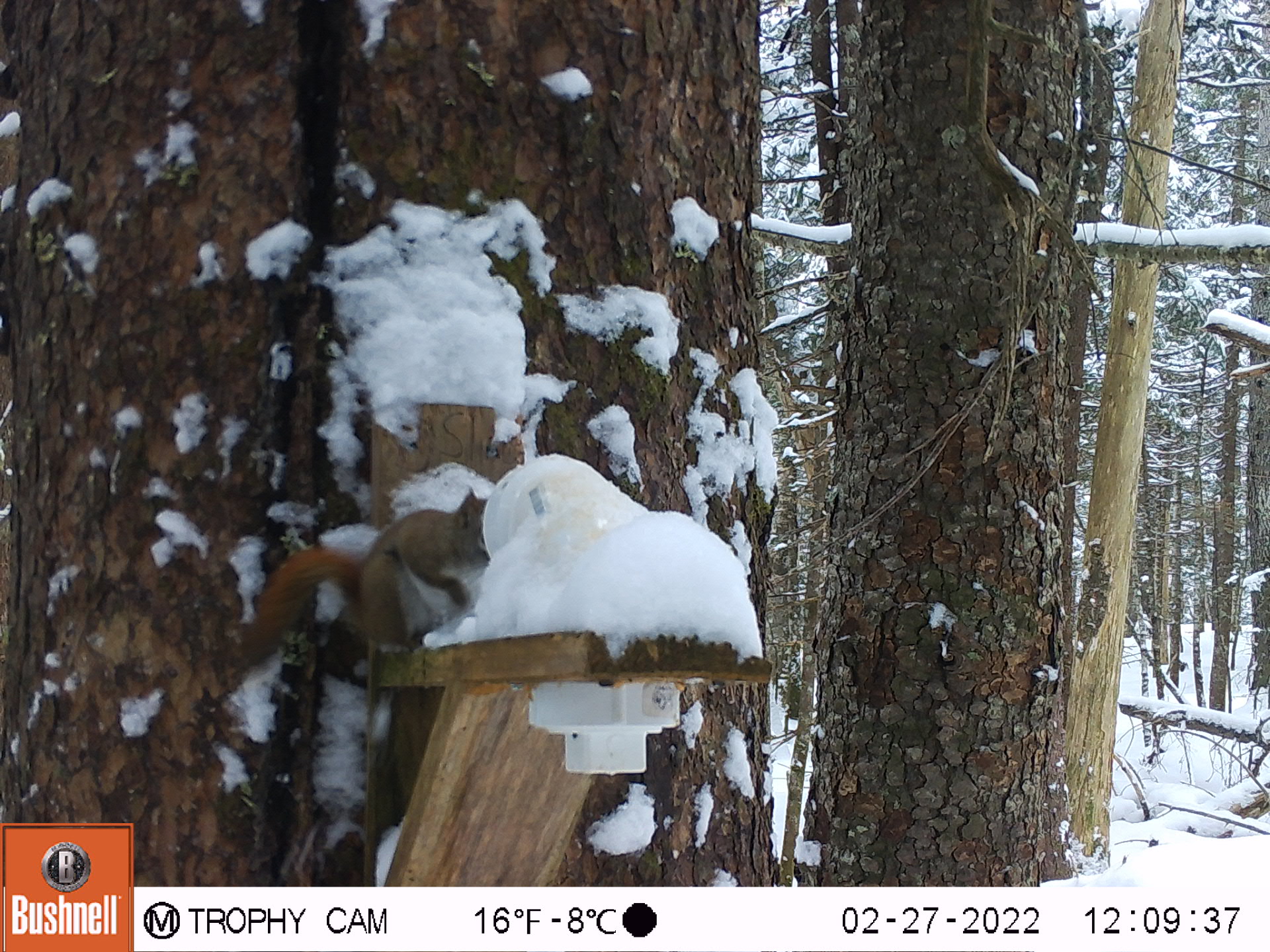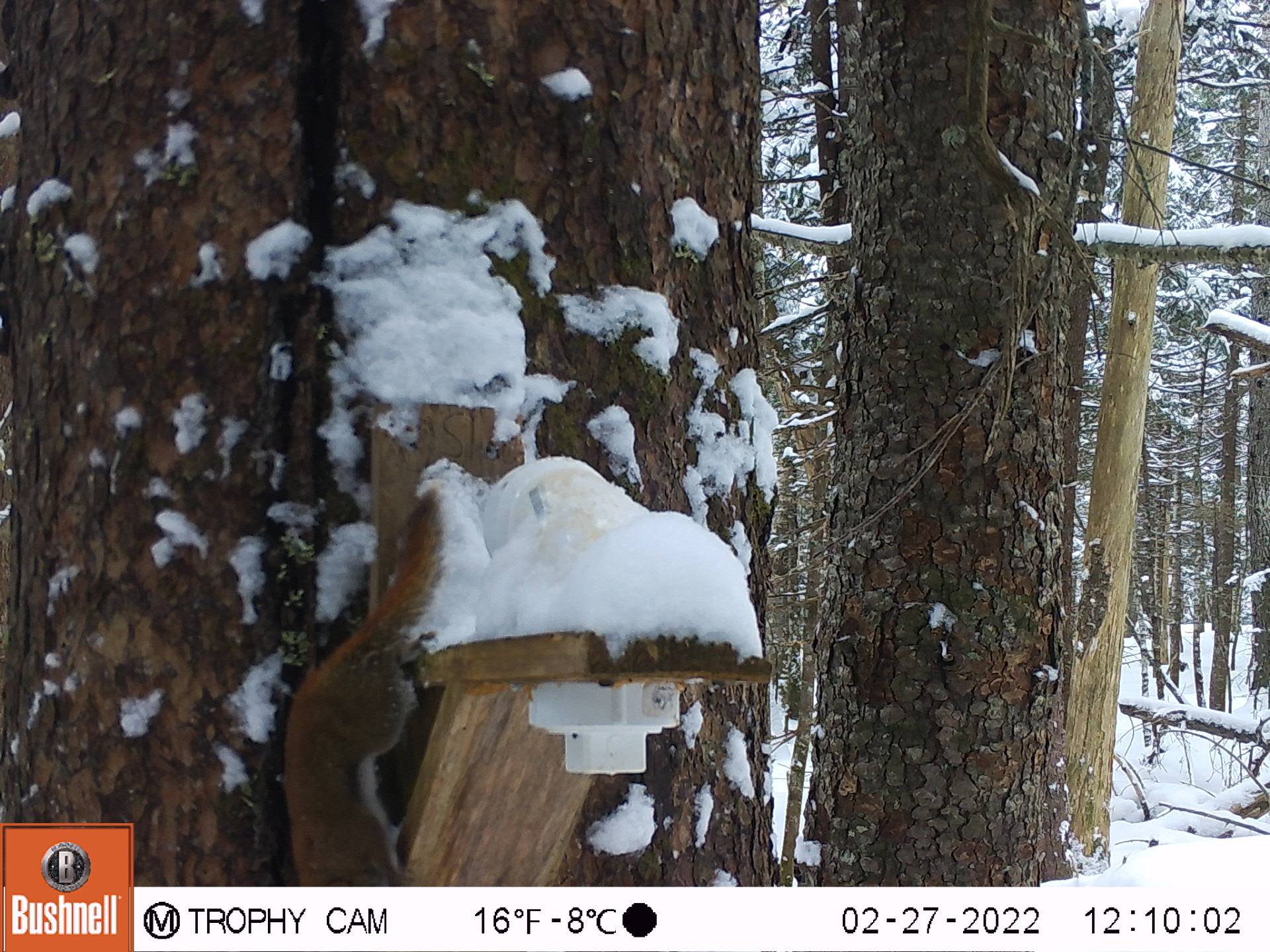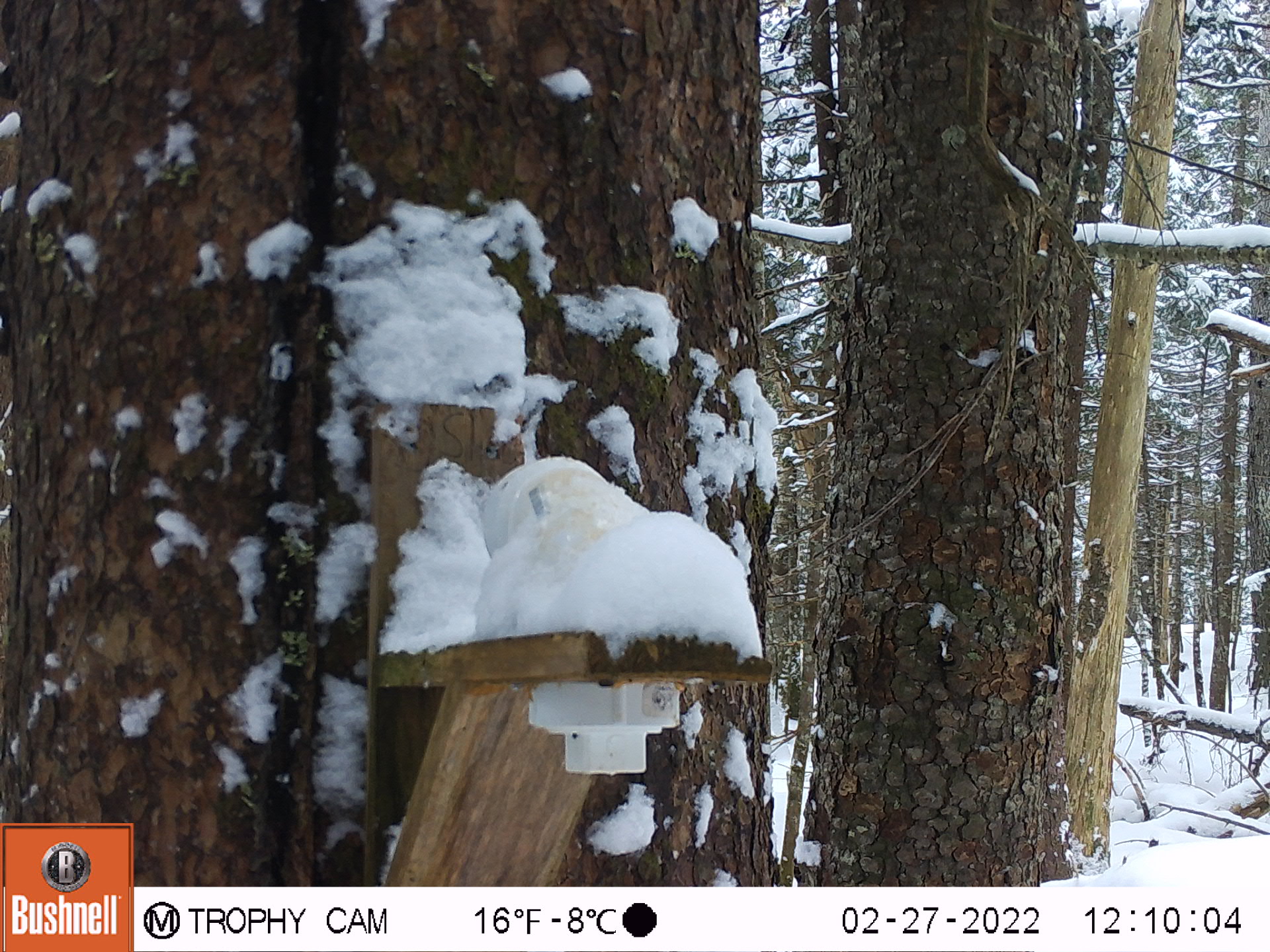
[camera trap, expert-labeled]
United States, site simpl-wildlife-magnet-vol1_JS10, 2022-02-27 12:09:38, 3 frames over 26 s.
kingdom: Animalia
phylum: Chordata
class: Mammalia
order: Rodentia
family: Sciuridae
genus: Tamiasciurus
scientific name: Tamiasciurus hudsonicus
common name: red squirrel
Red squirrel (Tamiasciurus hudsonicus).